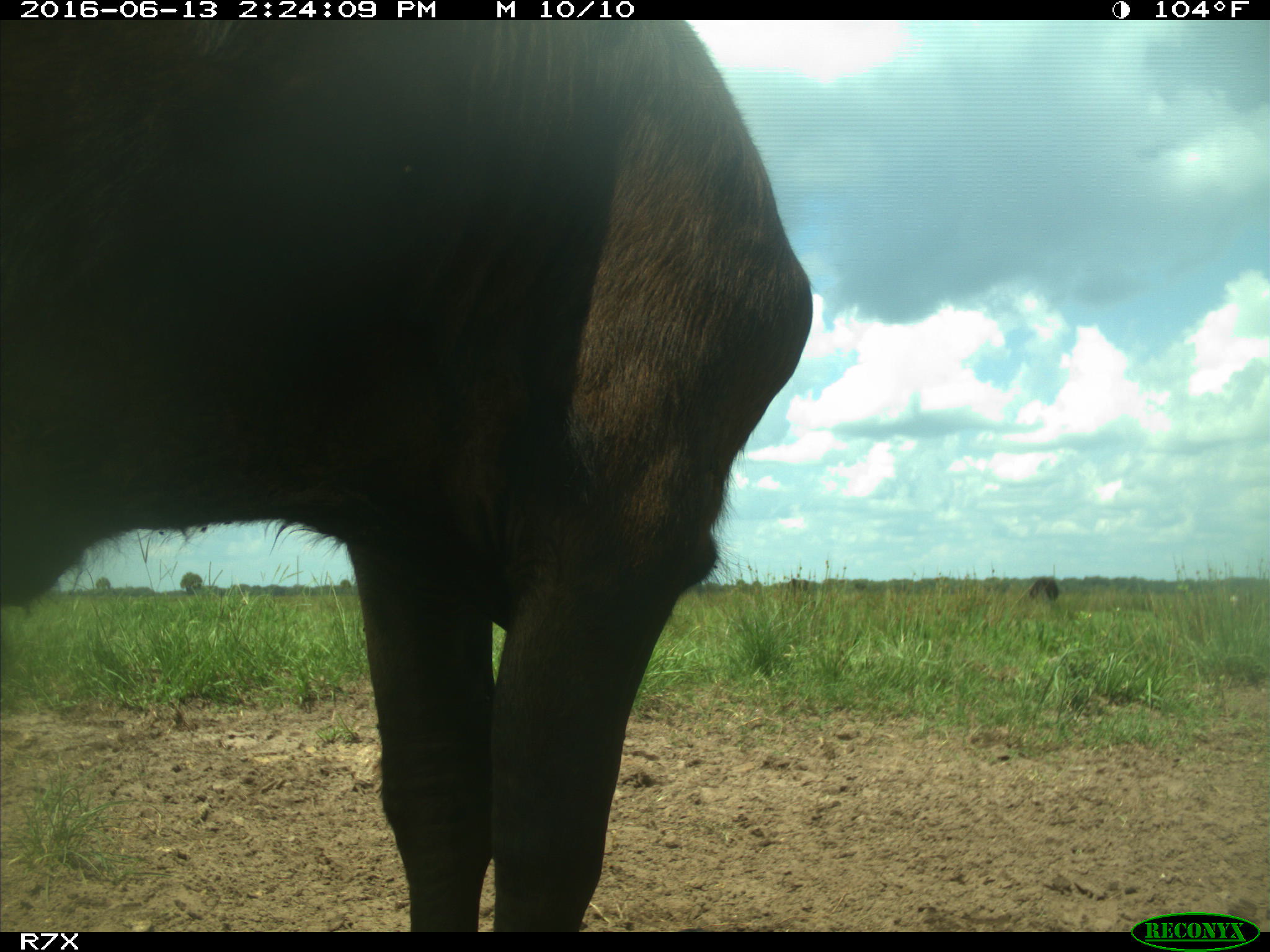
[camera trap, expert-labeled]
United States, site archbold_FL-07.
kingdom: Animalia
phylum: Chordata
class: Mammalia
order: Artiodactyla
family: Bovidae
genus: Bos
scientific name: Bos taurus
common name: domestic cow